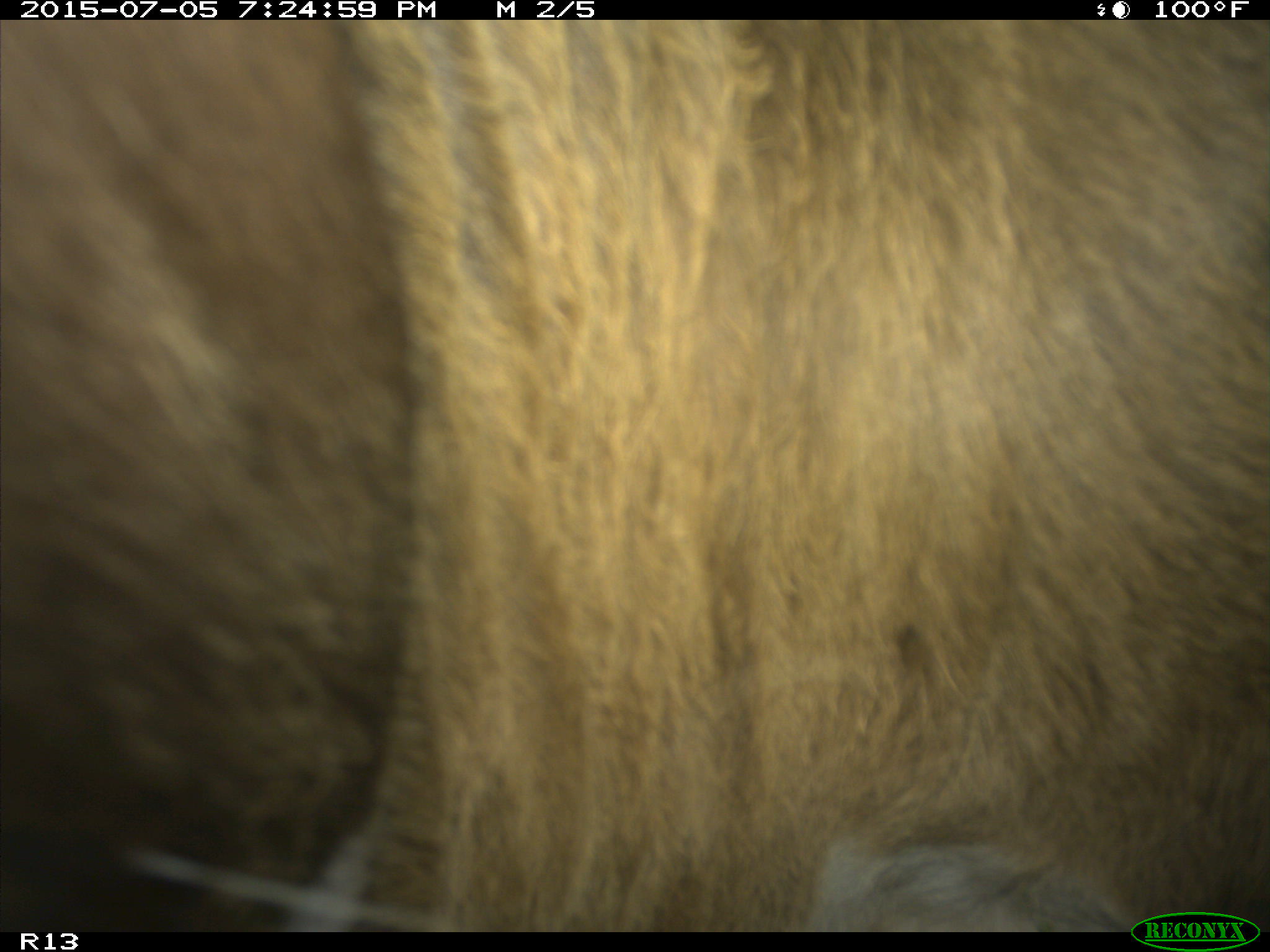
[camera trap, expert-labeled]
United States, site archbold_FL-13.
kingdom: Animalia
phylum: Chordata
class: Mammalia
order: Artiodactyla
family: Bovidae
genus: Bos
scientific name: Bos taurus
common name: domestic cow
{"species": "Bos taurus (domestic cow)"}